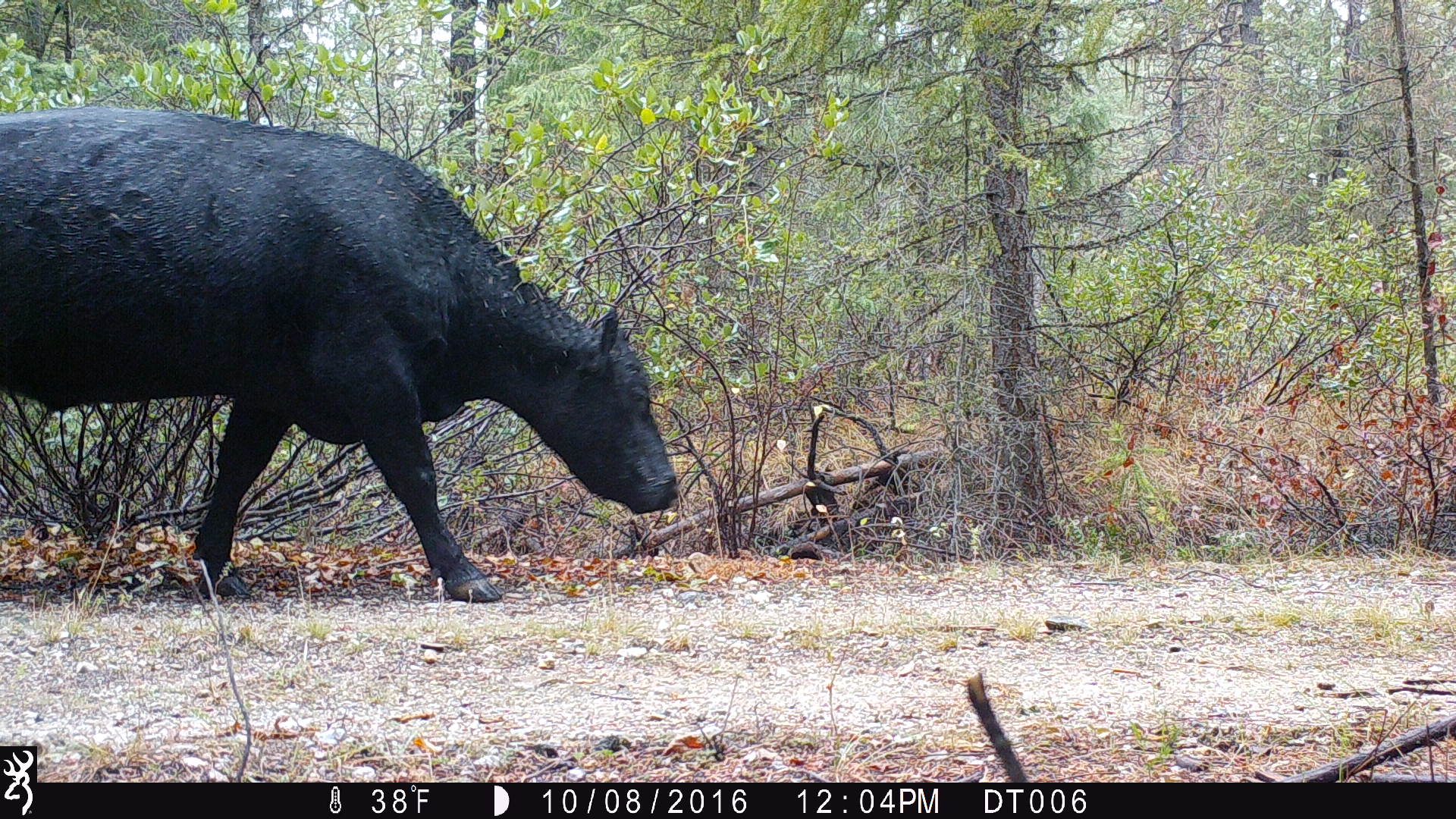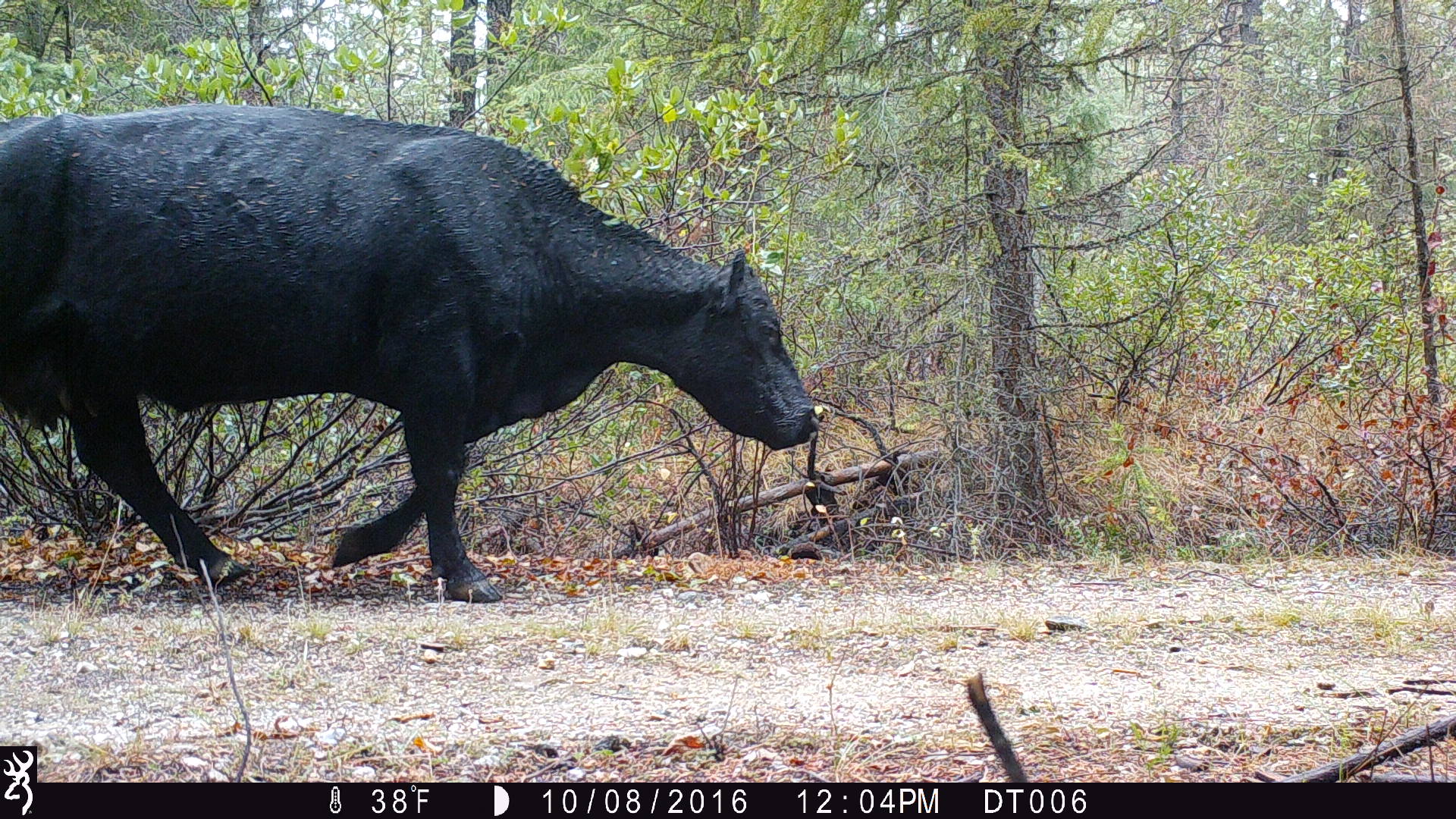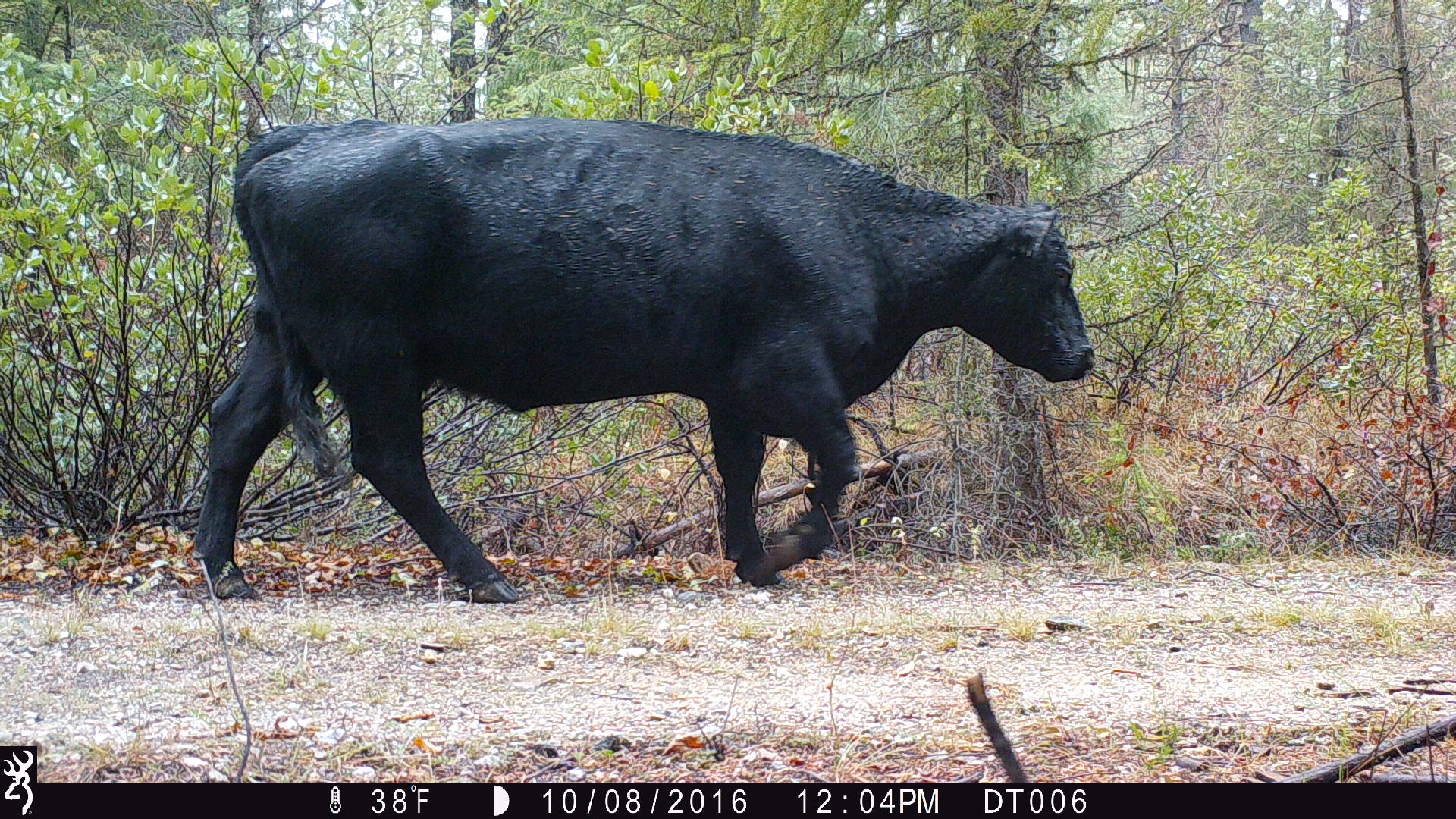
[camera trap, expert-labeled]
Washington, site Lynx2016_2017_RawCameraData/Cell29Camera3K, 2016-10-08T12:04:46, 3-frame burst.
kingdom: Animalia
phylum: Chordata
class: Mammalia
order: Artiodactyla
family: Bovidae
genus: Bos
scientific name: Bos taurus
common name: domestic cattle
Domestic cattle (Bos taurus). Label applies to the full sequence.